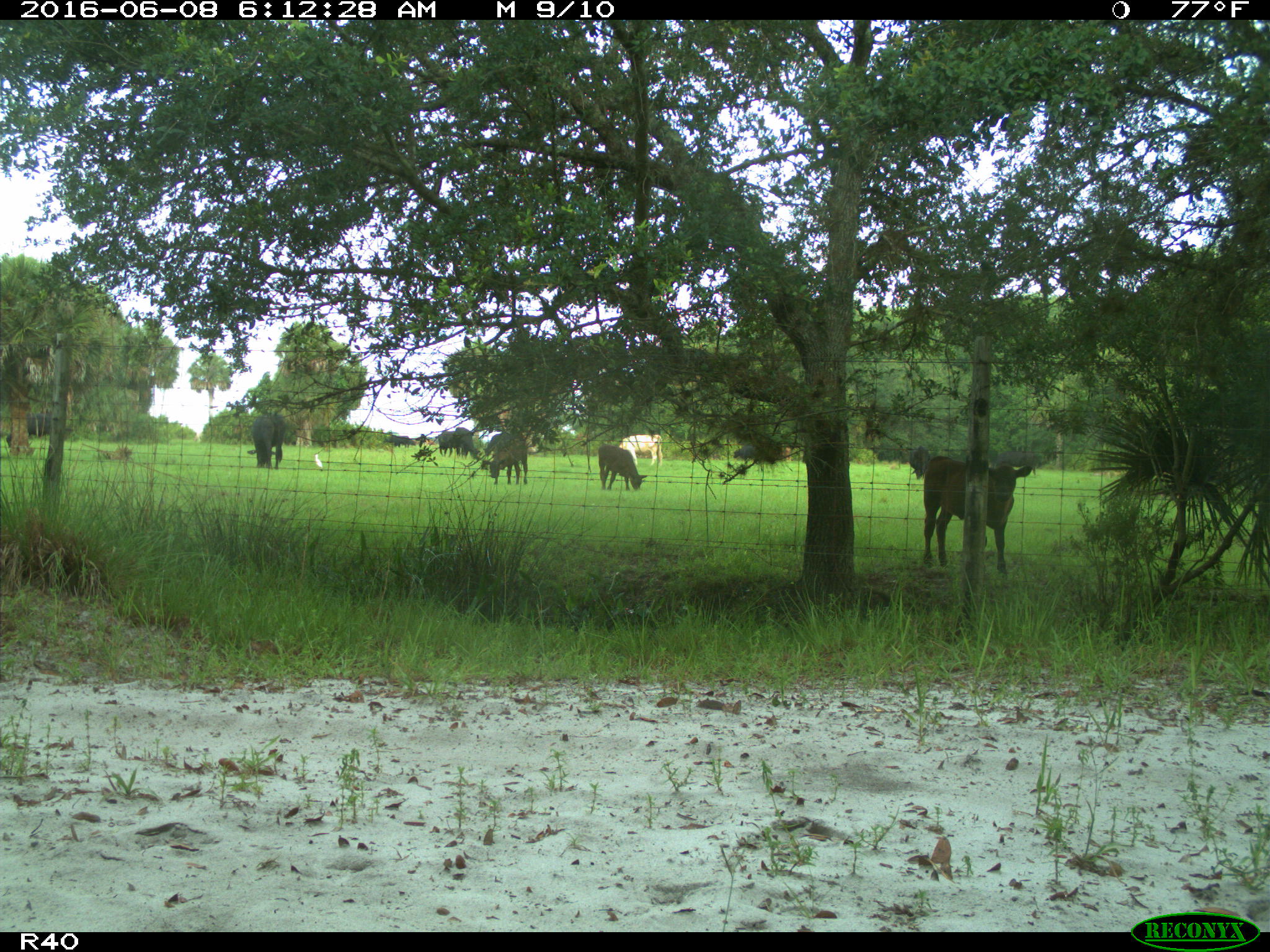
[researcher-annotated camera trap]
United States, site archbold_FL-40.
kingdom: Animalia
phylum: Chordata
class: Mammalia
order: Artiodactyla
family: Bovidae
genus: Bos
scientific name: Bos taurus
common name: domestic cow